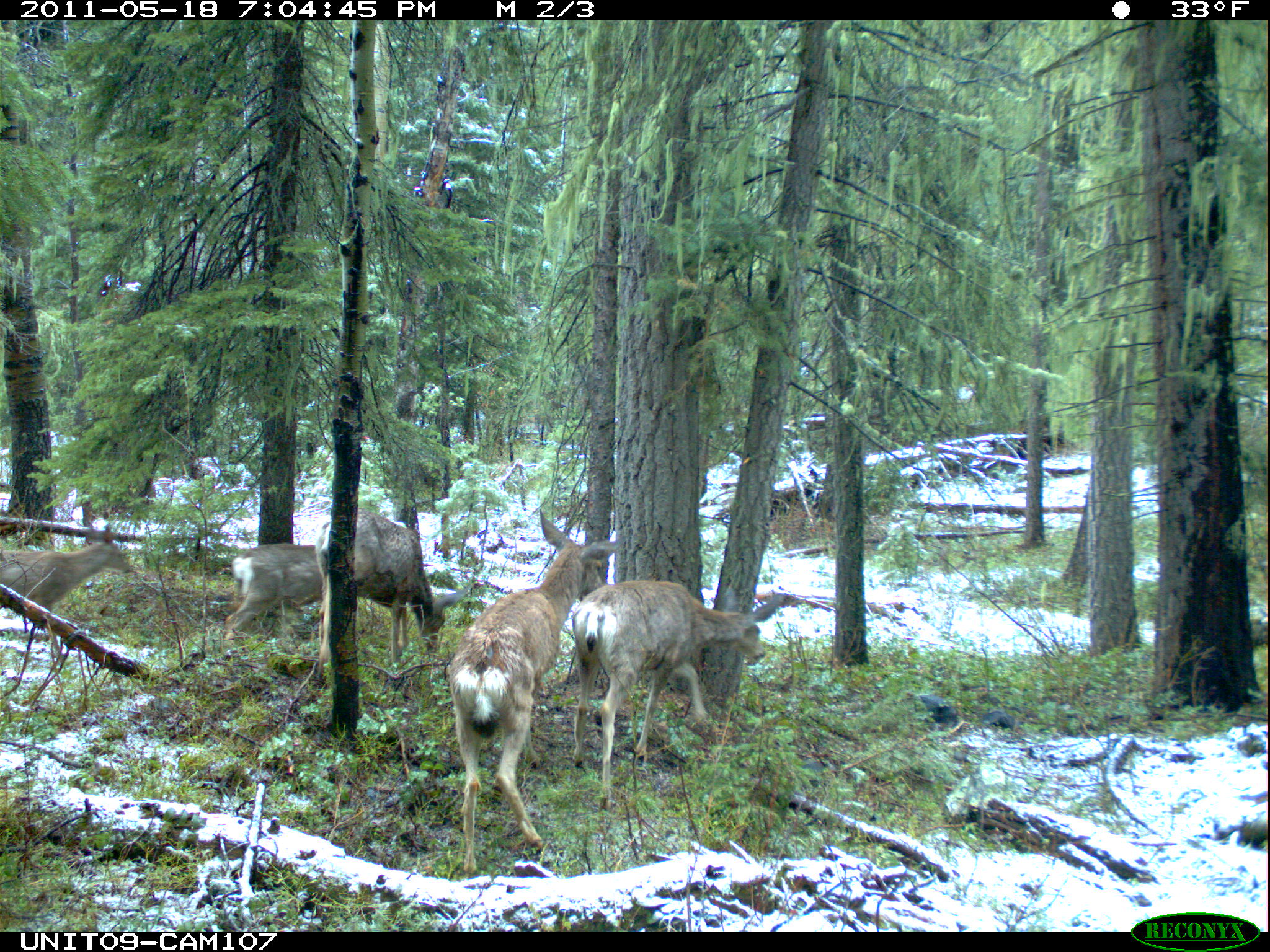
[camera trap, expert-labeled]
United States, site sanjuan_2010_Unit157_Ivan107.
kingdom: Animalia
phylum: Chordata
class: Mammalia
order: Artiodactyla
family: Cervidae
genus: Odocoileus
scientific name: Odocoileus hemionus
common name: mule deer